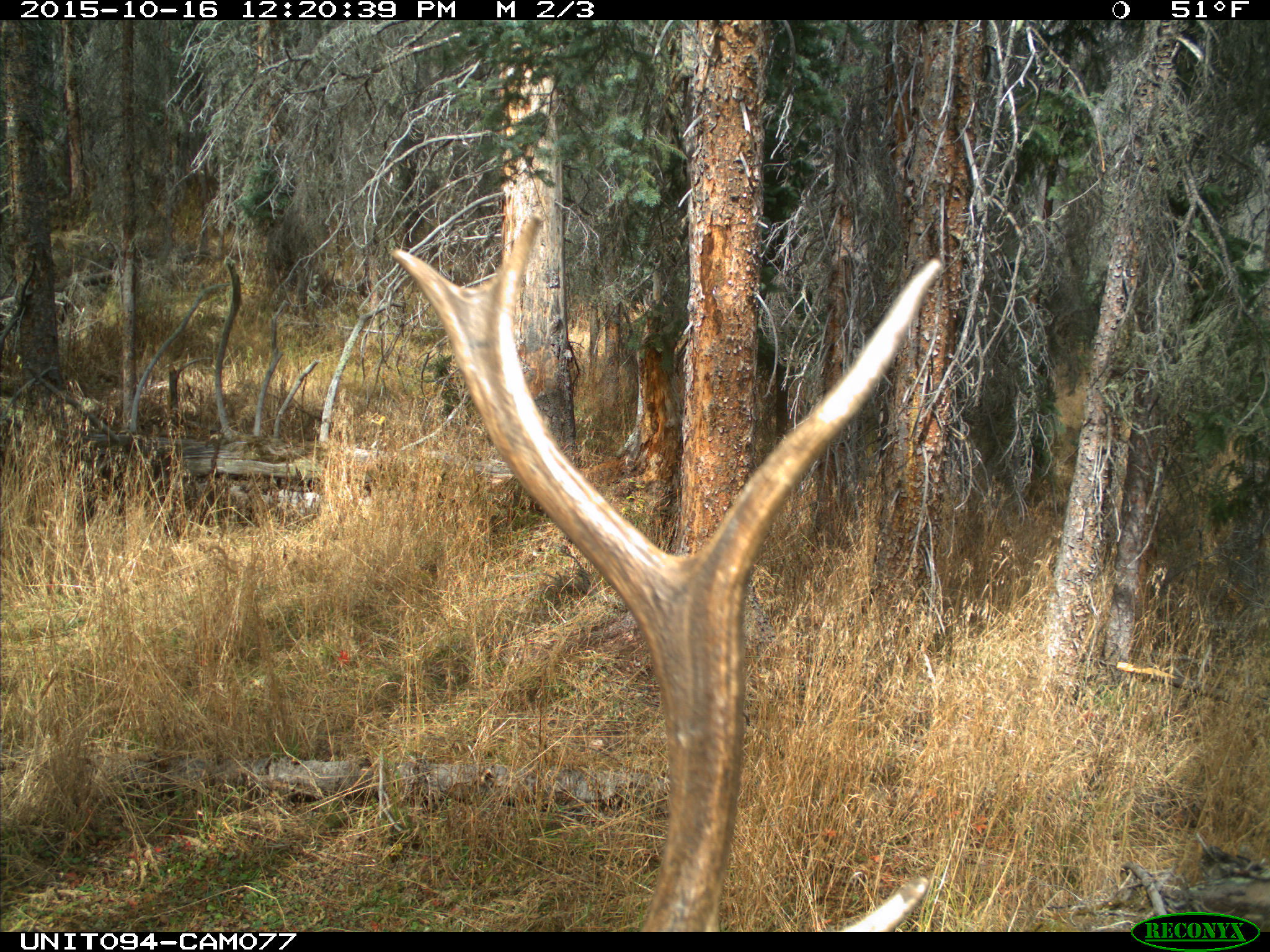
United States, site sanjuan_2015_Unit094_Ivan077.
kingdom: Animalia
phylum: Chordata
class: Mammalia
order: Artiodactyla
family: Cervidae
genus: Cervus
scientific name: Cervus elaphus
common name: red deer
Cervus elaphus (red deer).